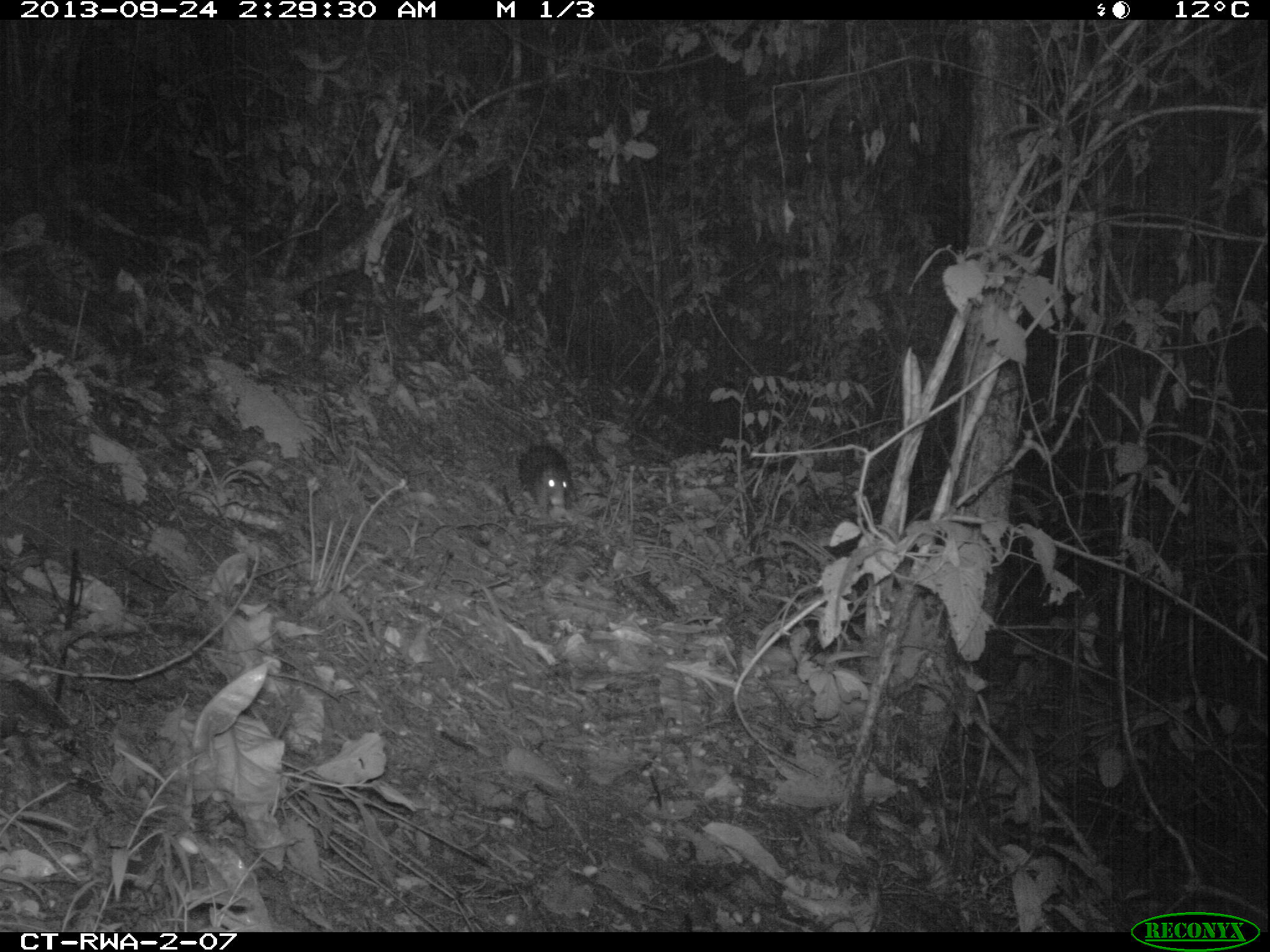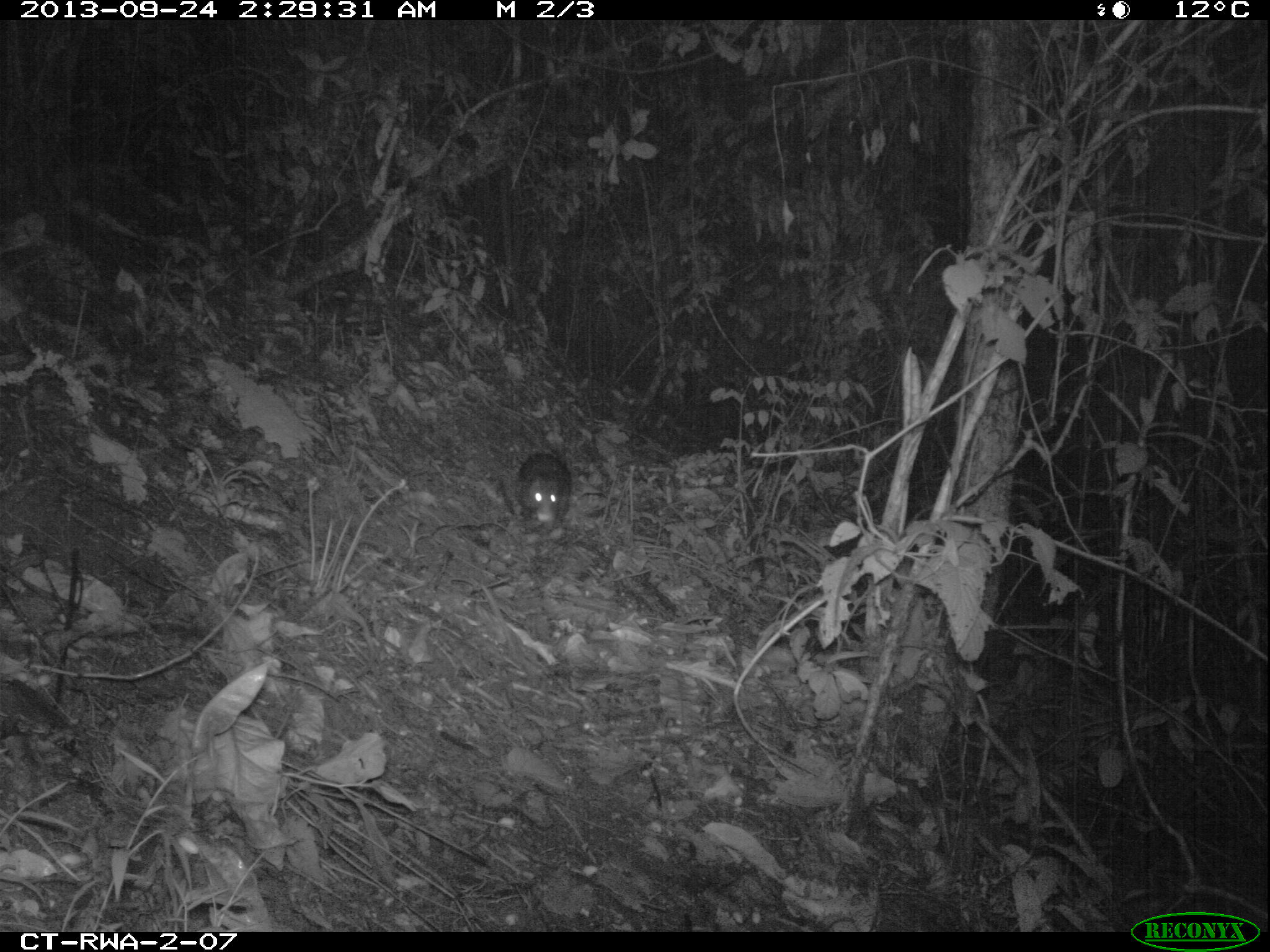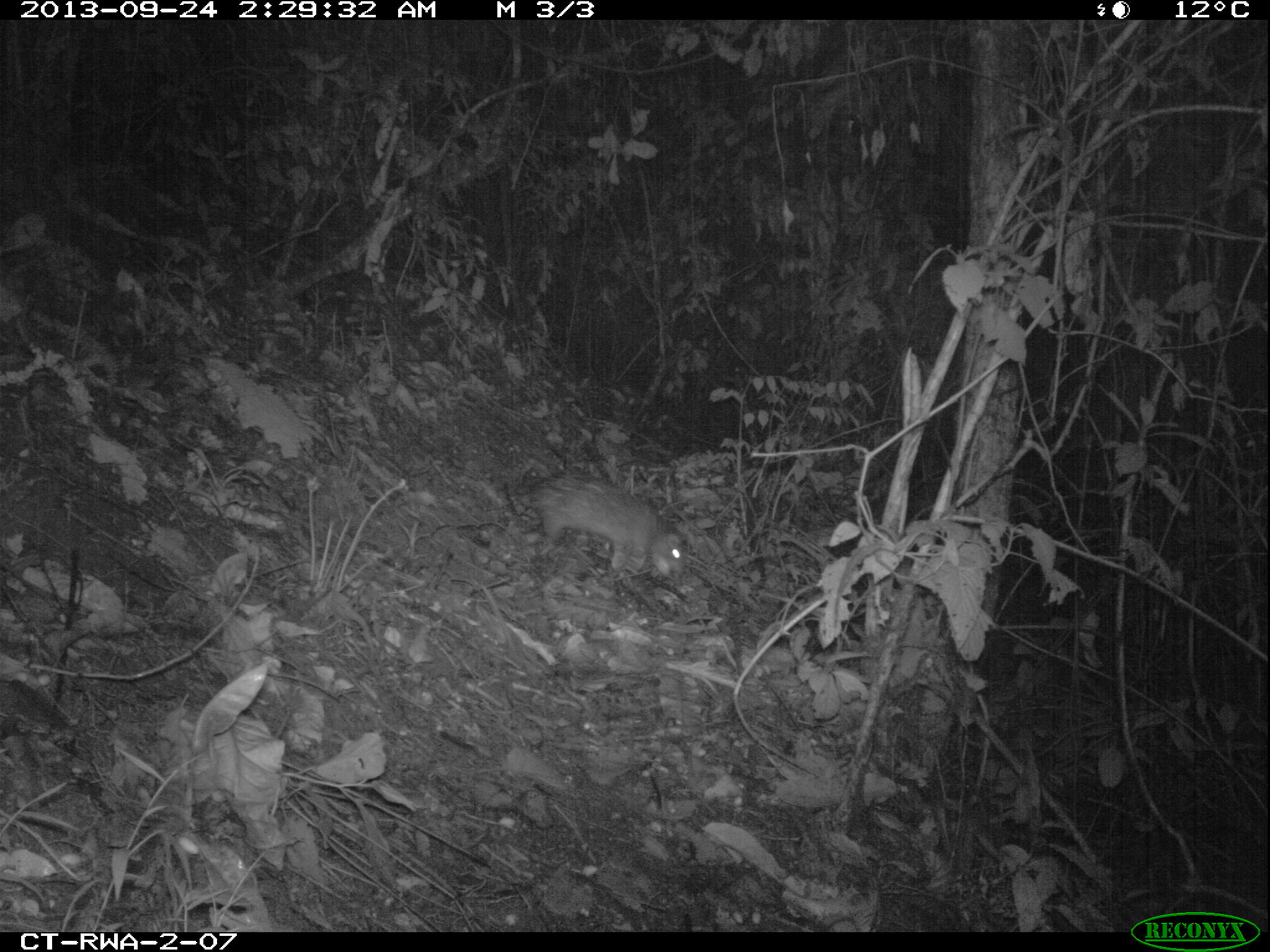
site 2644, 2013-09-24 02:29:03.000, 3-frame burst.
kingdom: Animalia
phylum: Chordata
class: Mammalia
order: Rodentia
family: Hystricidae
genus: Atherurus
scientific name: Atherurus africanus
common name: african brush-tailed porcupine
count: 1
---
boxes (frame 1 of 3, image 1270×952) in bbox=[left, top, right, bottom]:
atherurus africanus: bbox=[518, 446, 574, 508]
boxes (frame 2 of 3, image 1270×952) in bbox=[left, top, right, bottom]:
atherurus africanus: bbox=[513, 451, 573, 532]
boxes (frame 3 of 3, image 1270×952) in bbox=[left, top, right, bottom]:
atherurus africanus: bbox=[513, 476, 691, 580]